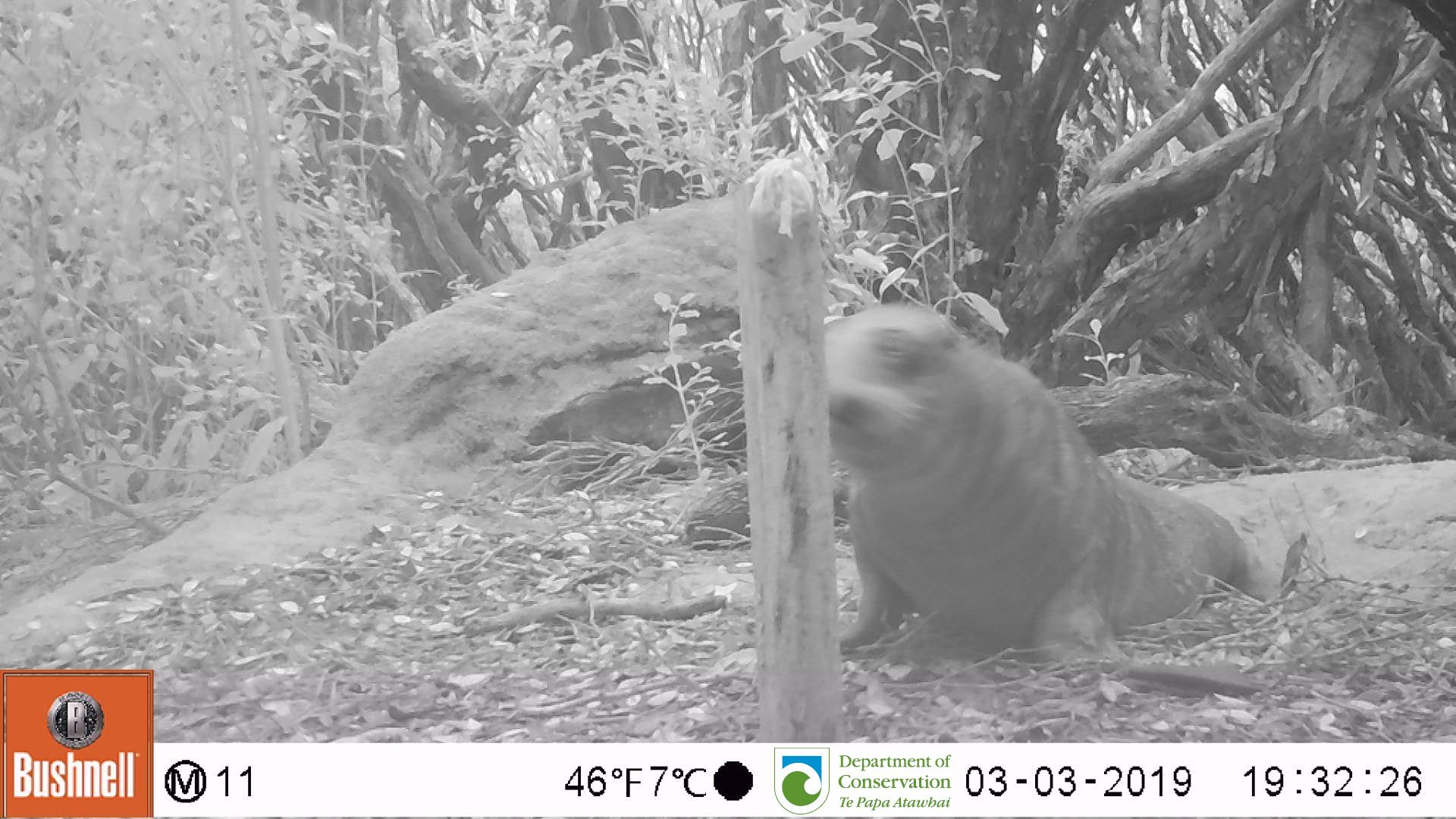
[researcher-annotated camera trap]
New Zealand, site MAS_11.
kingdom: Animalia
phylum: Chordata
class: Mammalia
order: Carnivora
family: Otariidae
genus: Phocarctos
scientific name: Phocarctos hookeri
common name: new zealand sea lion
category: sealion